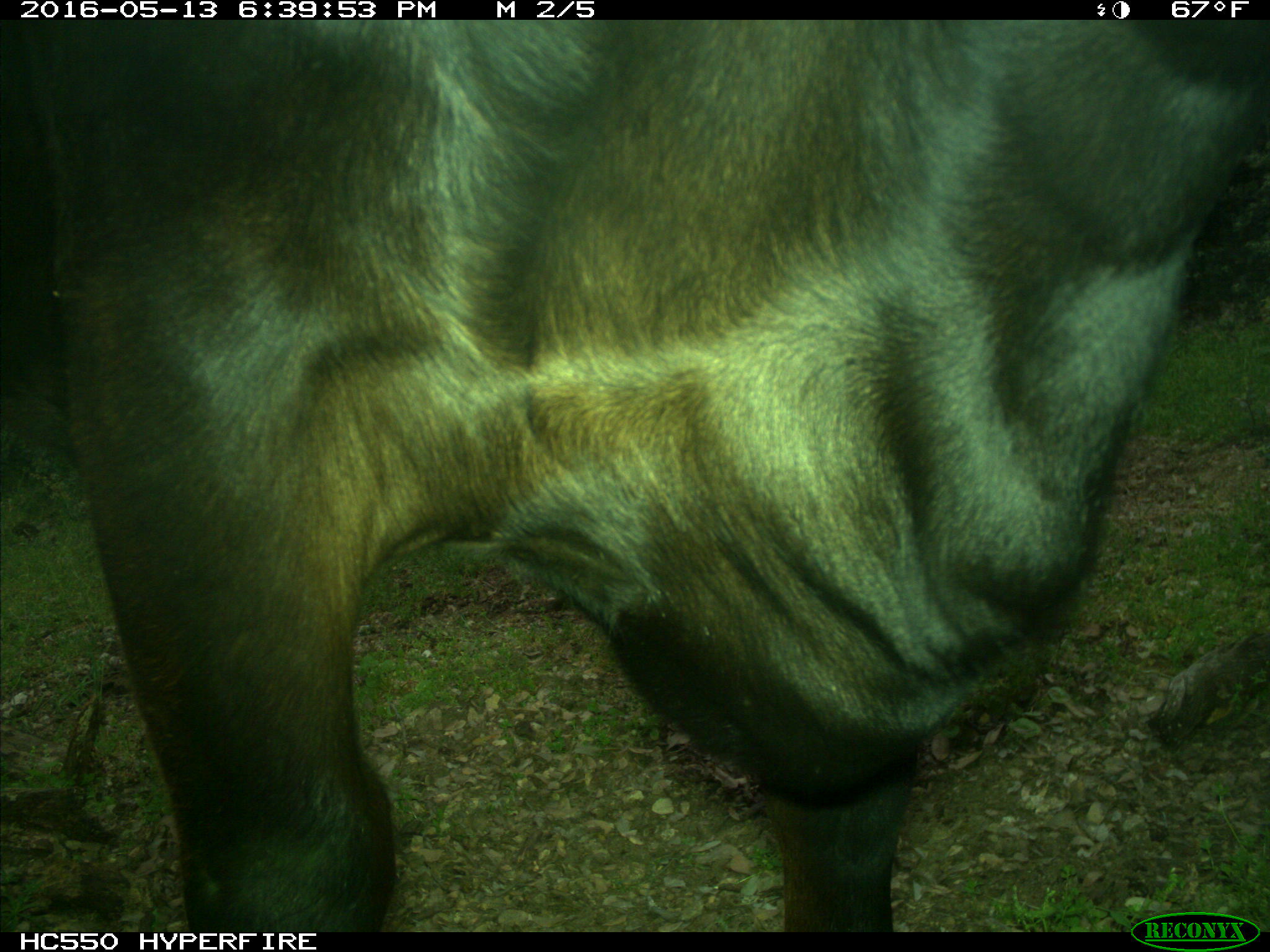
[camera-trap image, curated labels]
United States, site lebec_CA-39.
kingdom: Animalia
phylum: Chordata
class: Mammalia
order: Artiodactyla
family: Bovidae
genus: Bos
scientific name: Bos taurus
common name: domestic cow